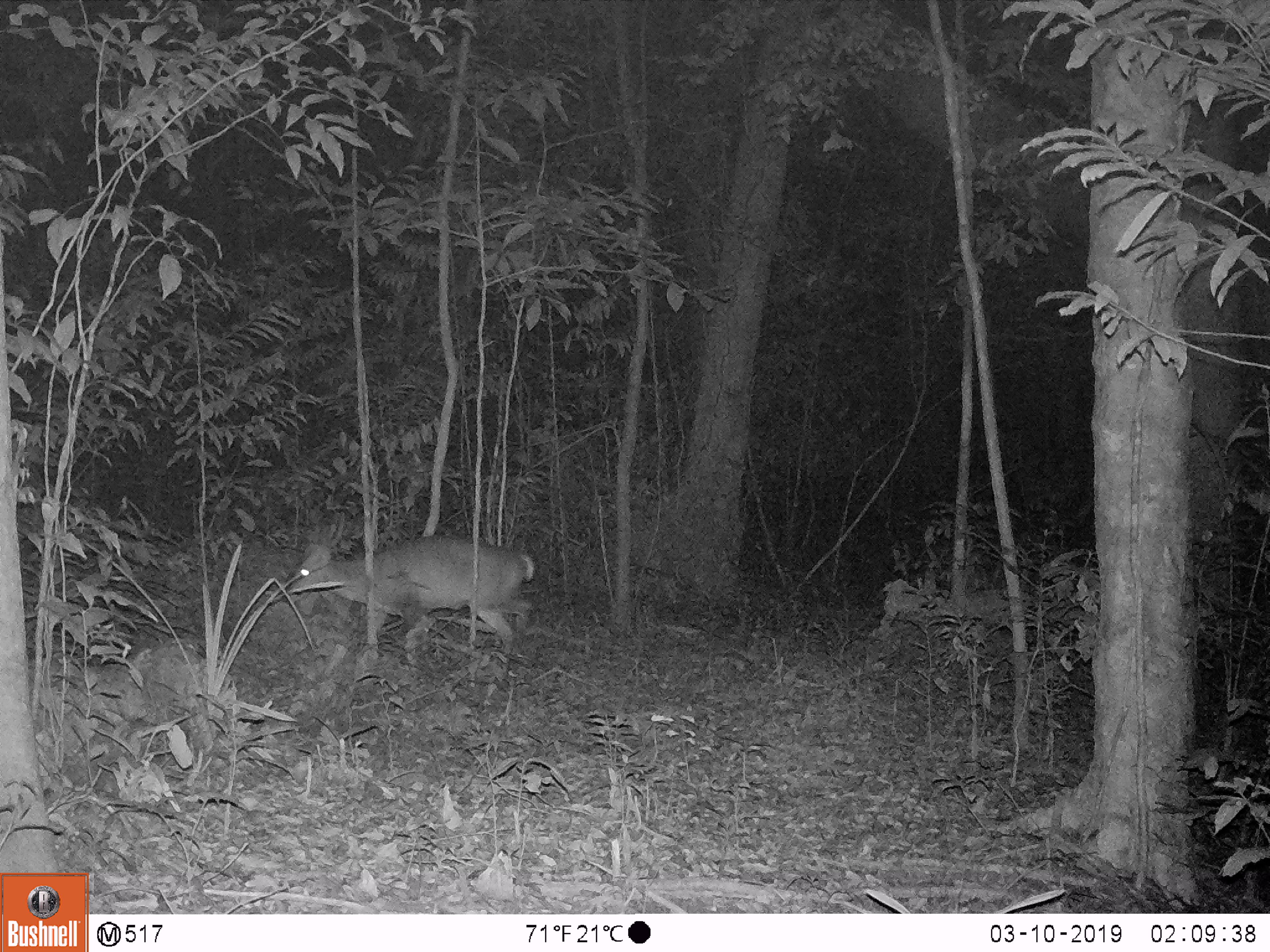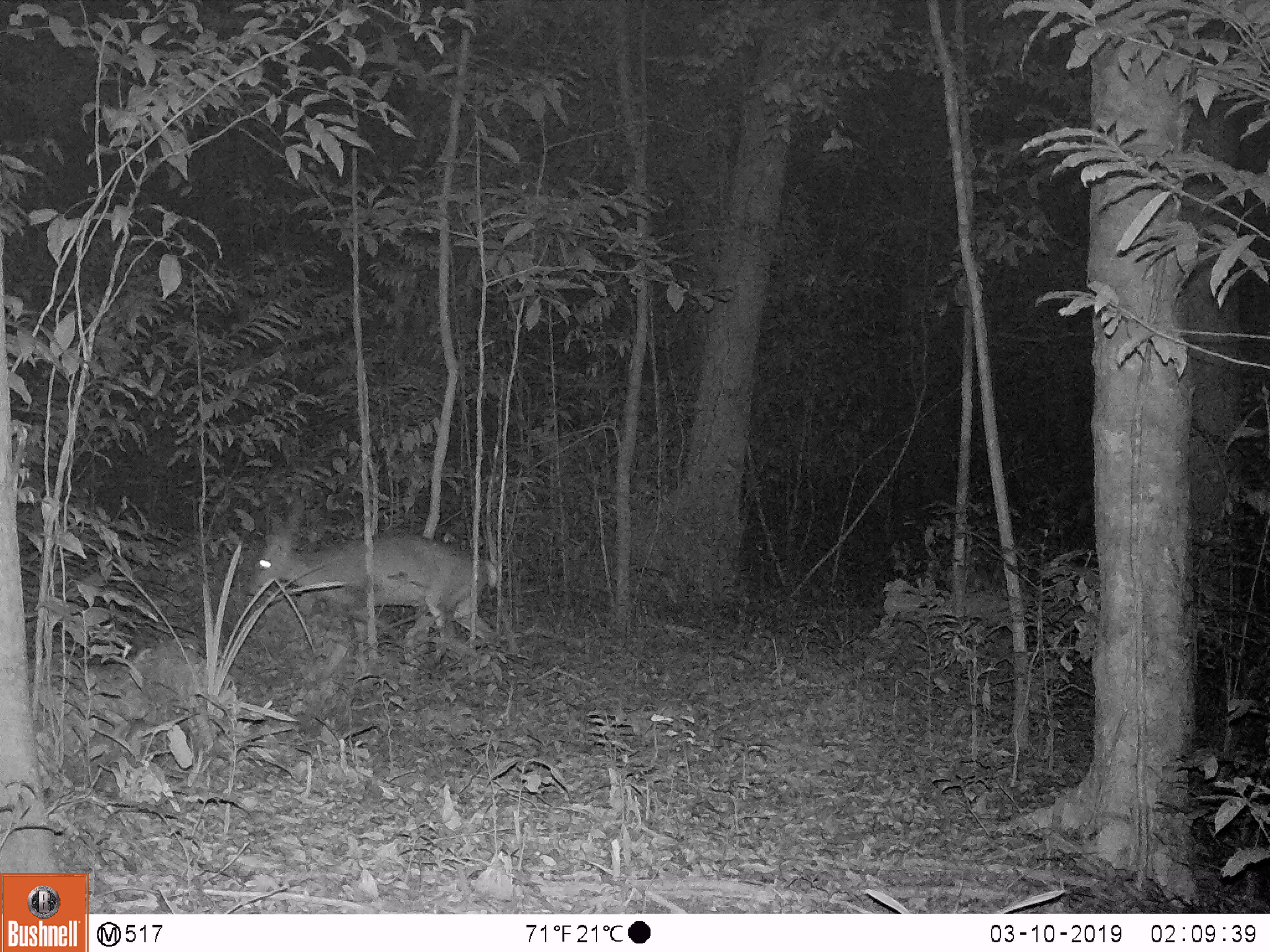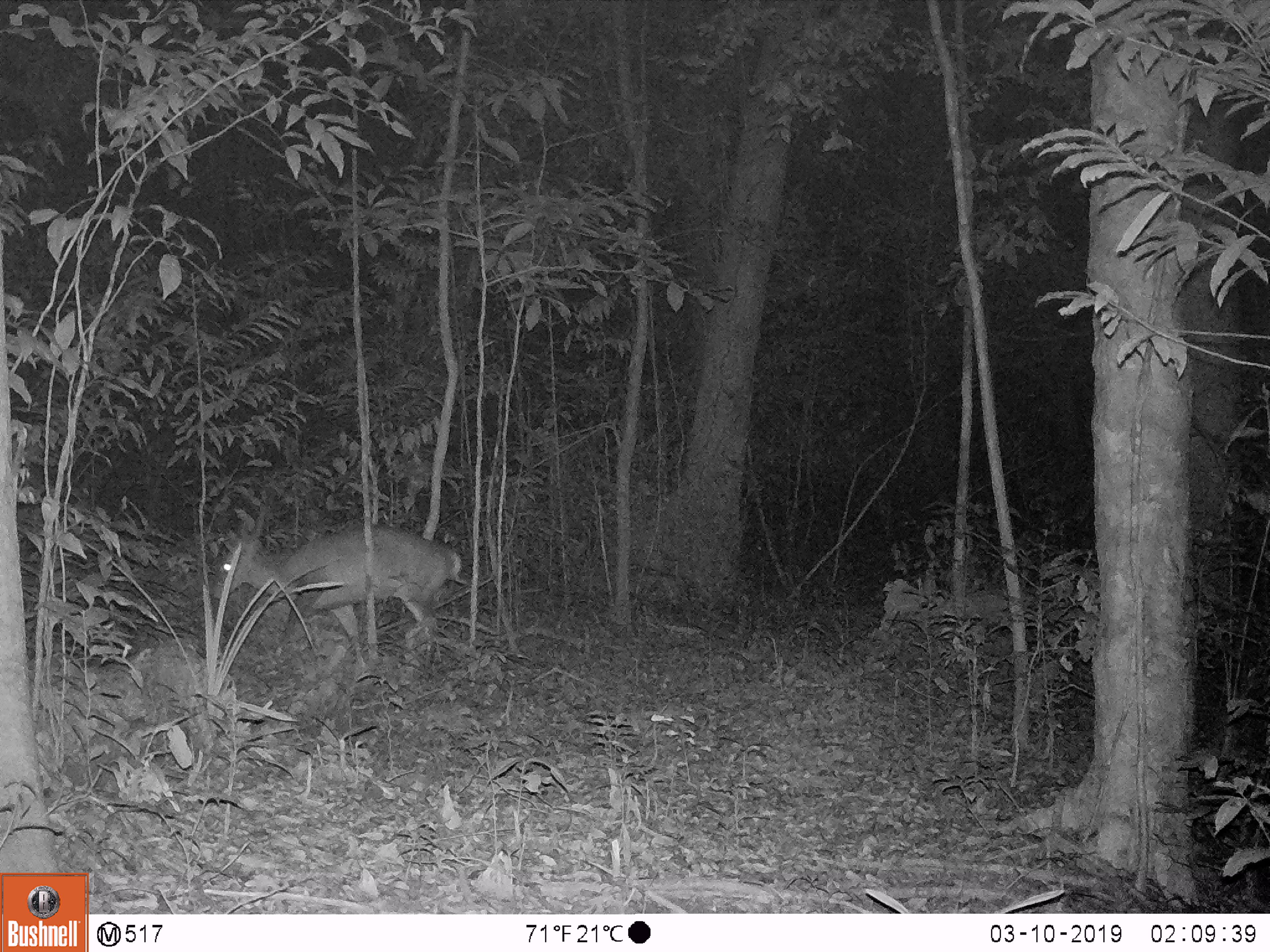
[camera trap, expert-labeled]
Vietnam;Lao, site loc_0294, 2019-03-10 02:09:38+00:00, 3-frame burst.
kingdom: Animalia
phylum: Chordata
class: Mammalia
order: Artiodactyla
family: Cervidae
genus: Muntiacus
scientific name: Muntiacus vuquangensis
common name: large-antlered muntjac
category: large antlered muntjac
Large antlered muntjac (large-antlered muntjac) (Muntiacus vuquangensis). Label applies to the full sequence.